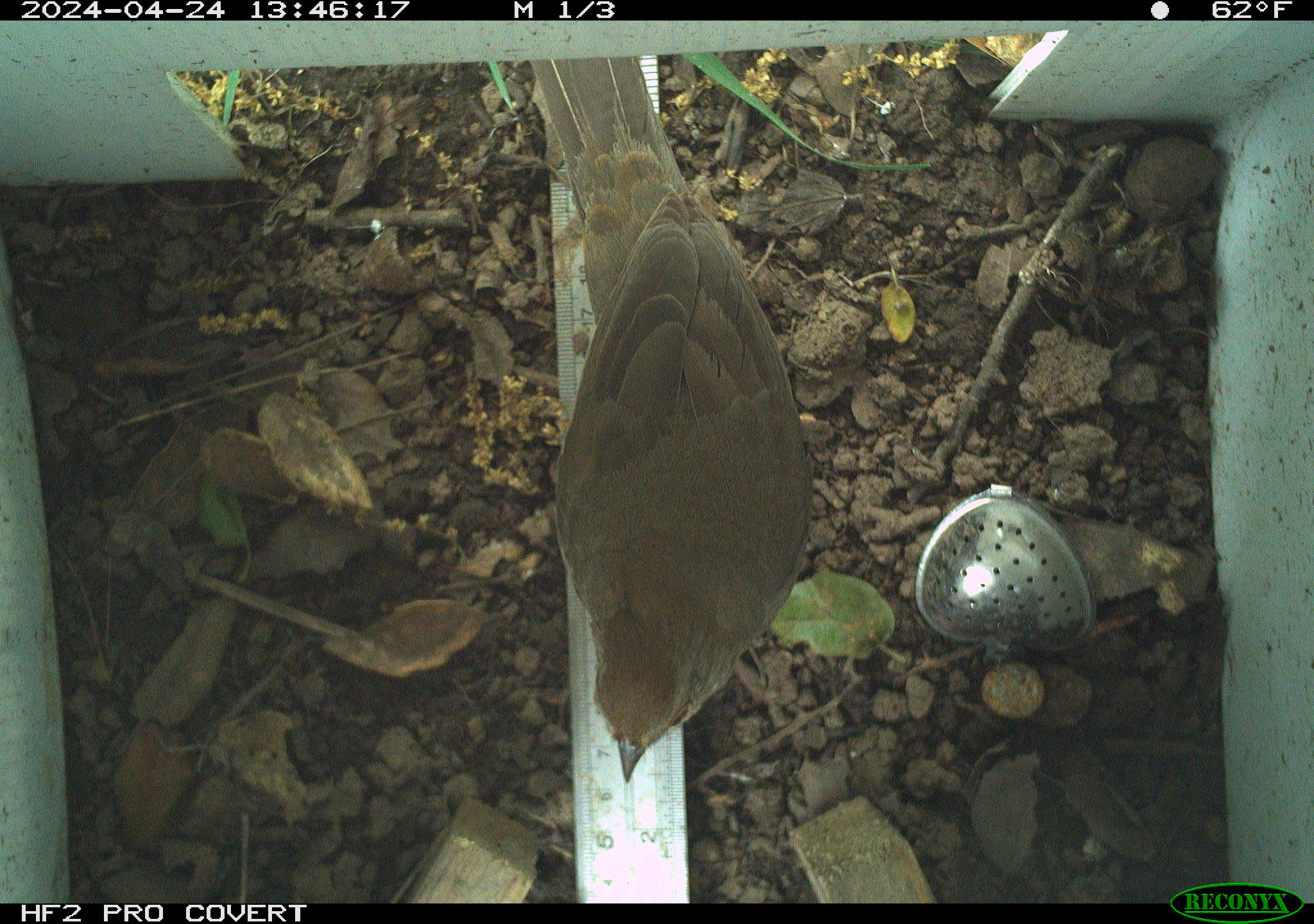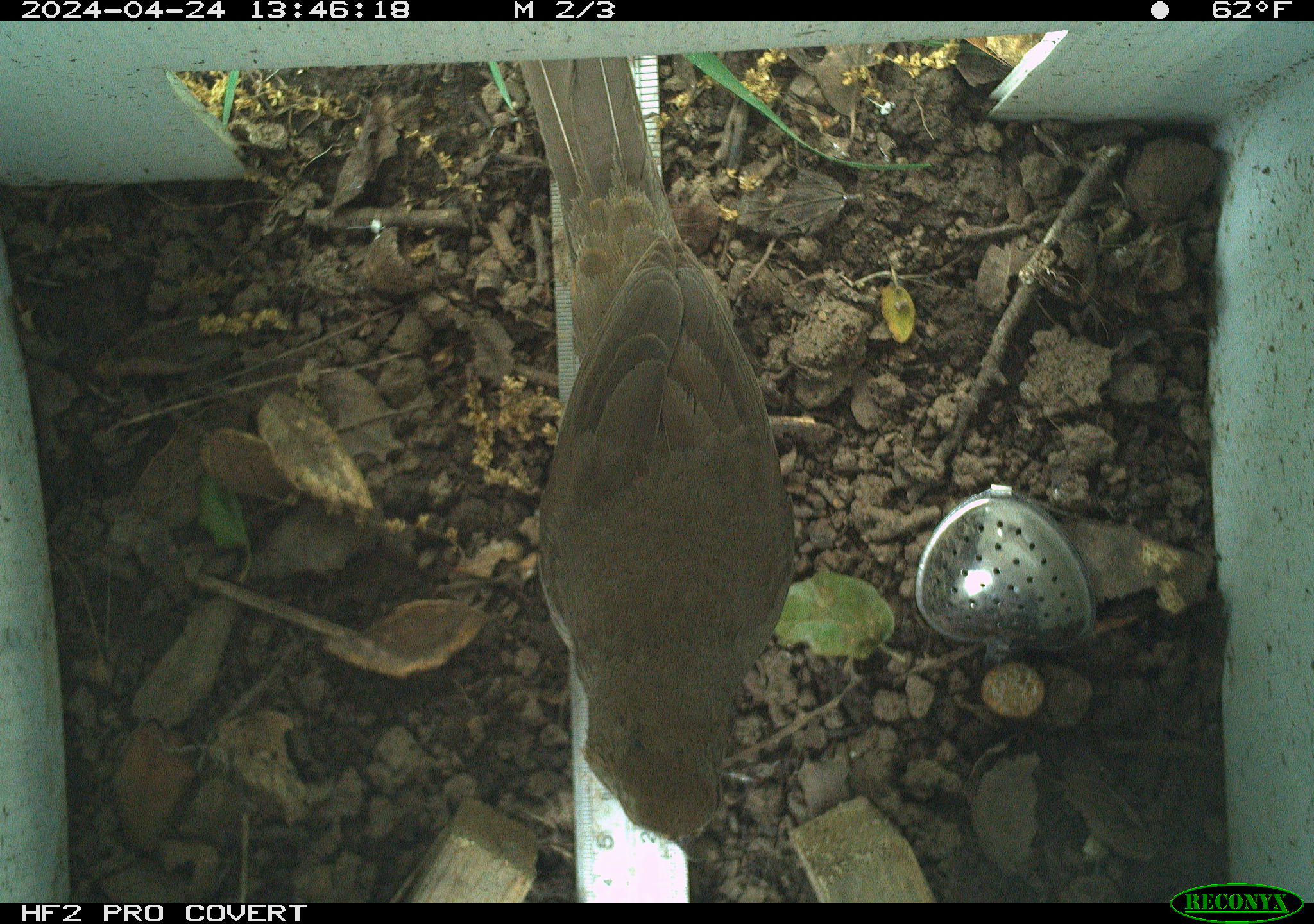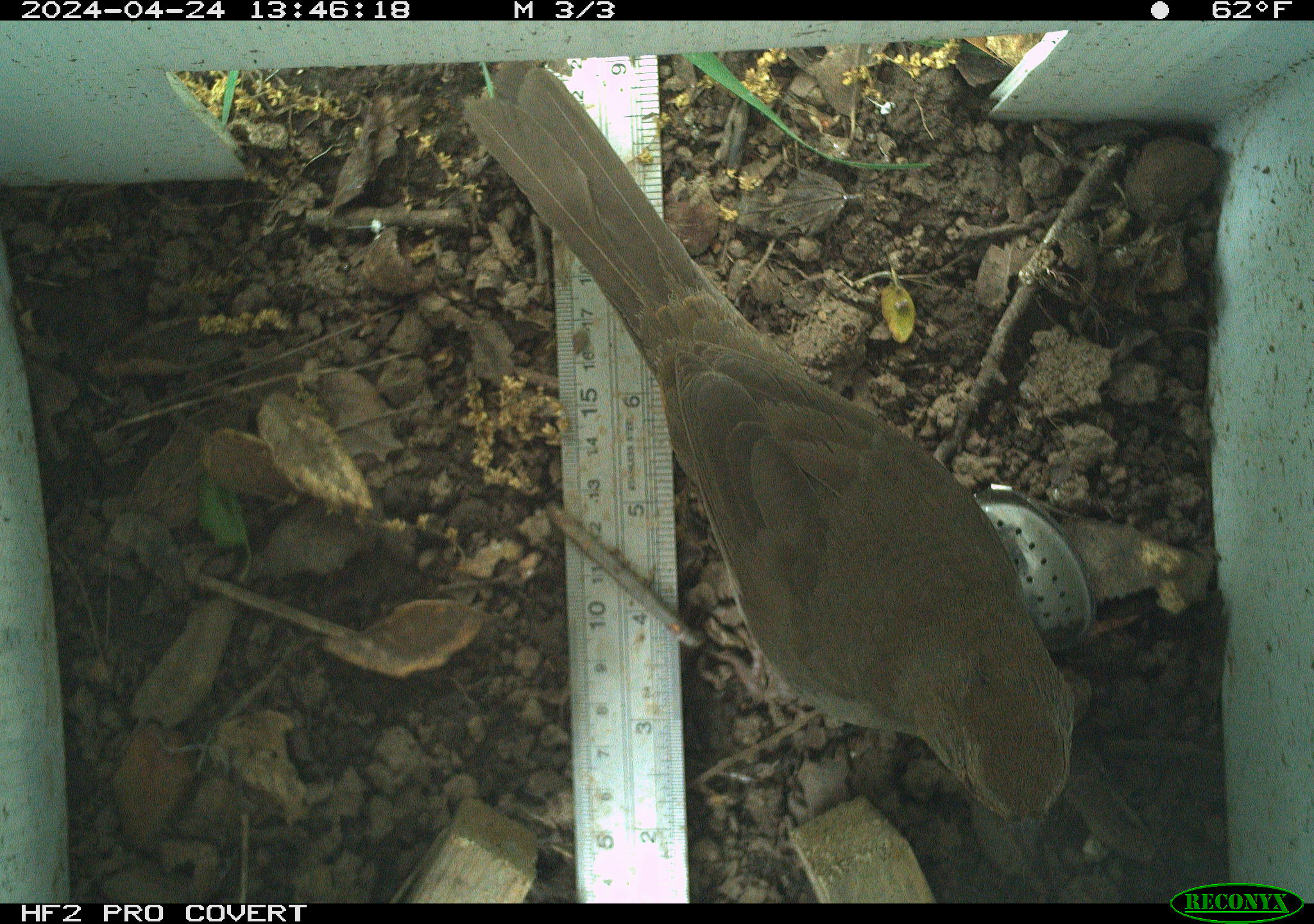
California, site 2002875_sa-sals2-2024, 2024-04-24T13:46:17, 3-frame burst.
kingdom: Animalia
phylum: Chordata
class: Aves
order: Passeriformes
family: Passerellidae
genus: Melozone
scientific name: Melozone crissalis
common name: california towhee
California towhee (Melozone crissalis).